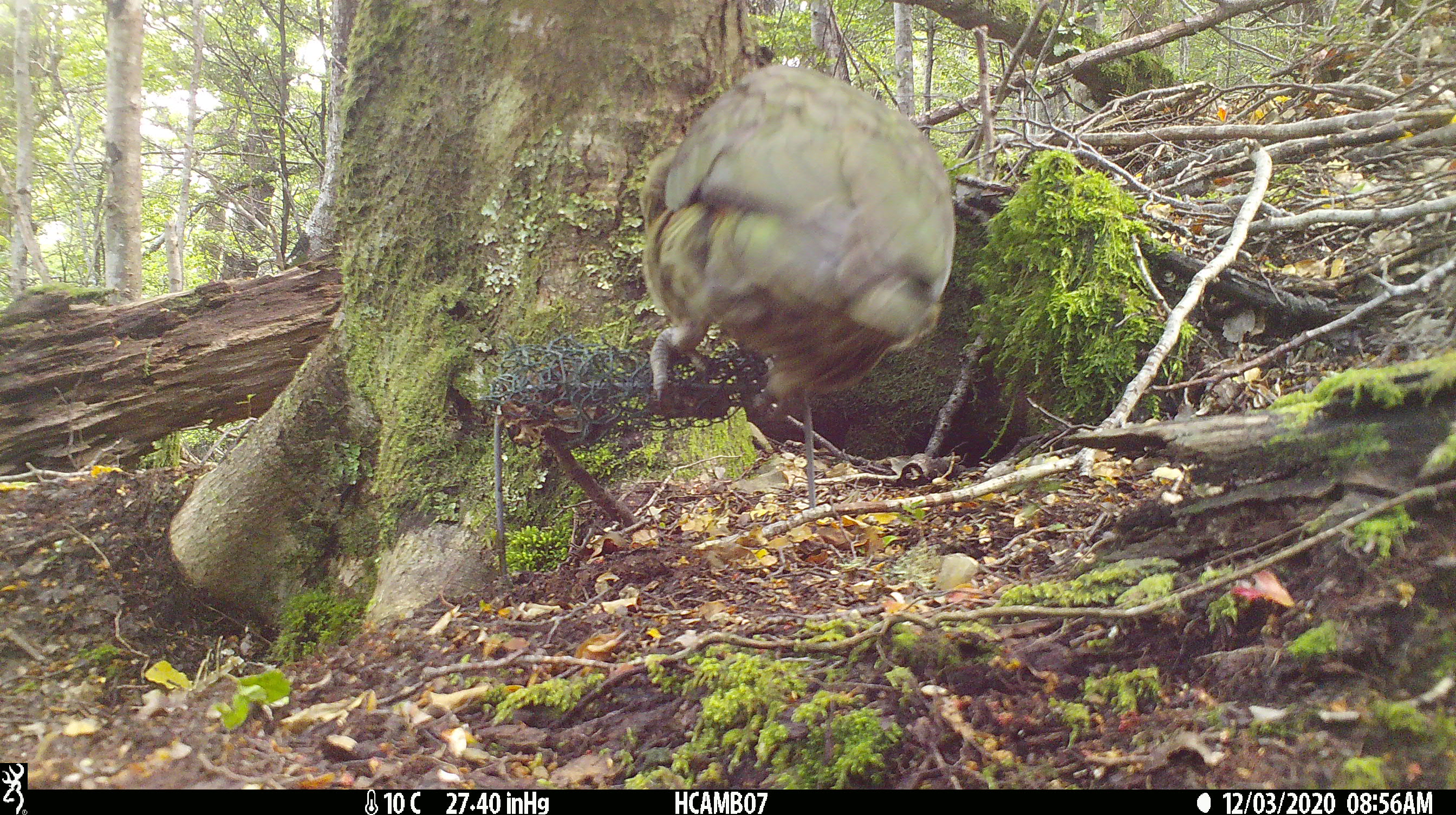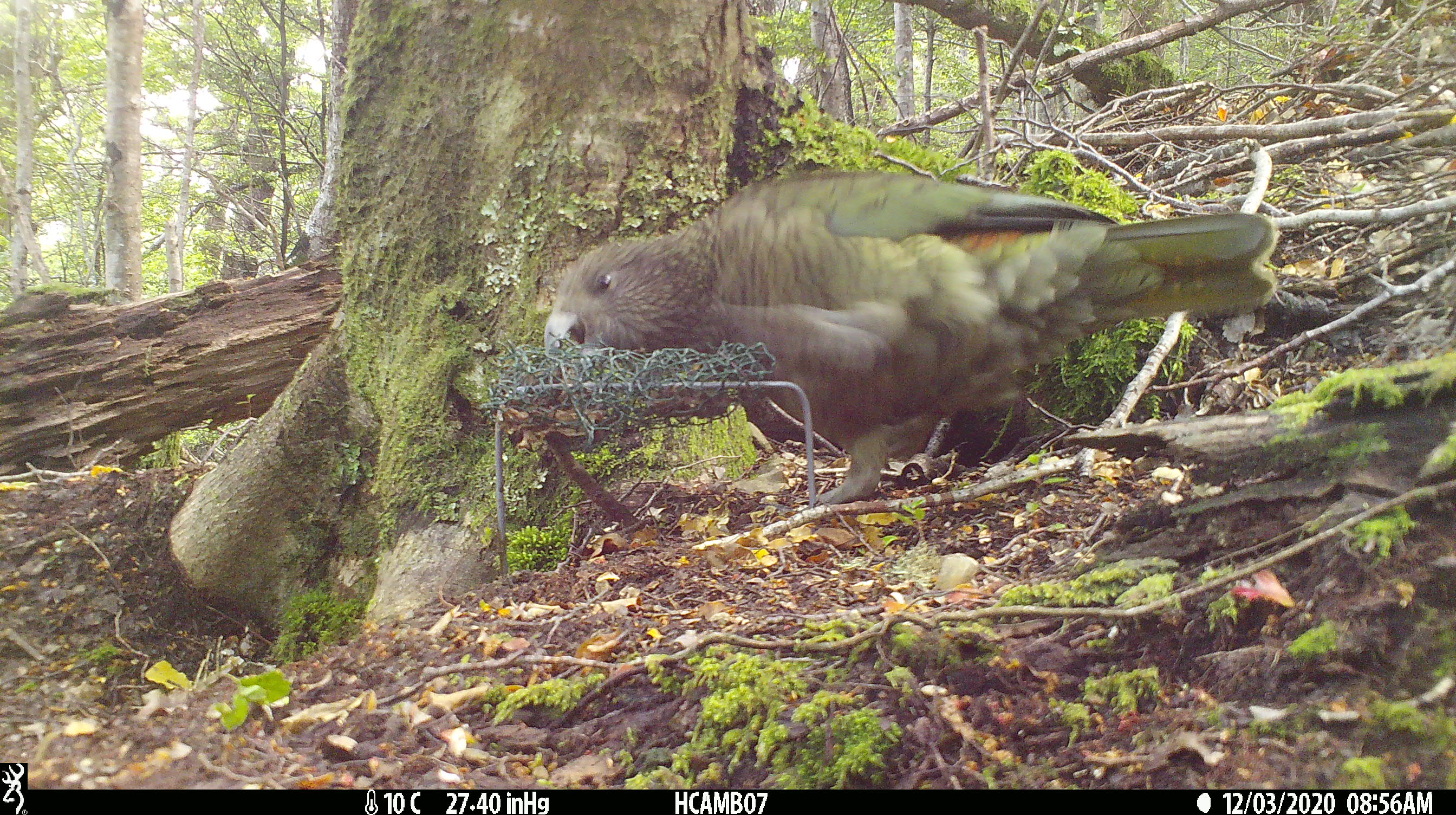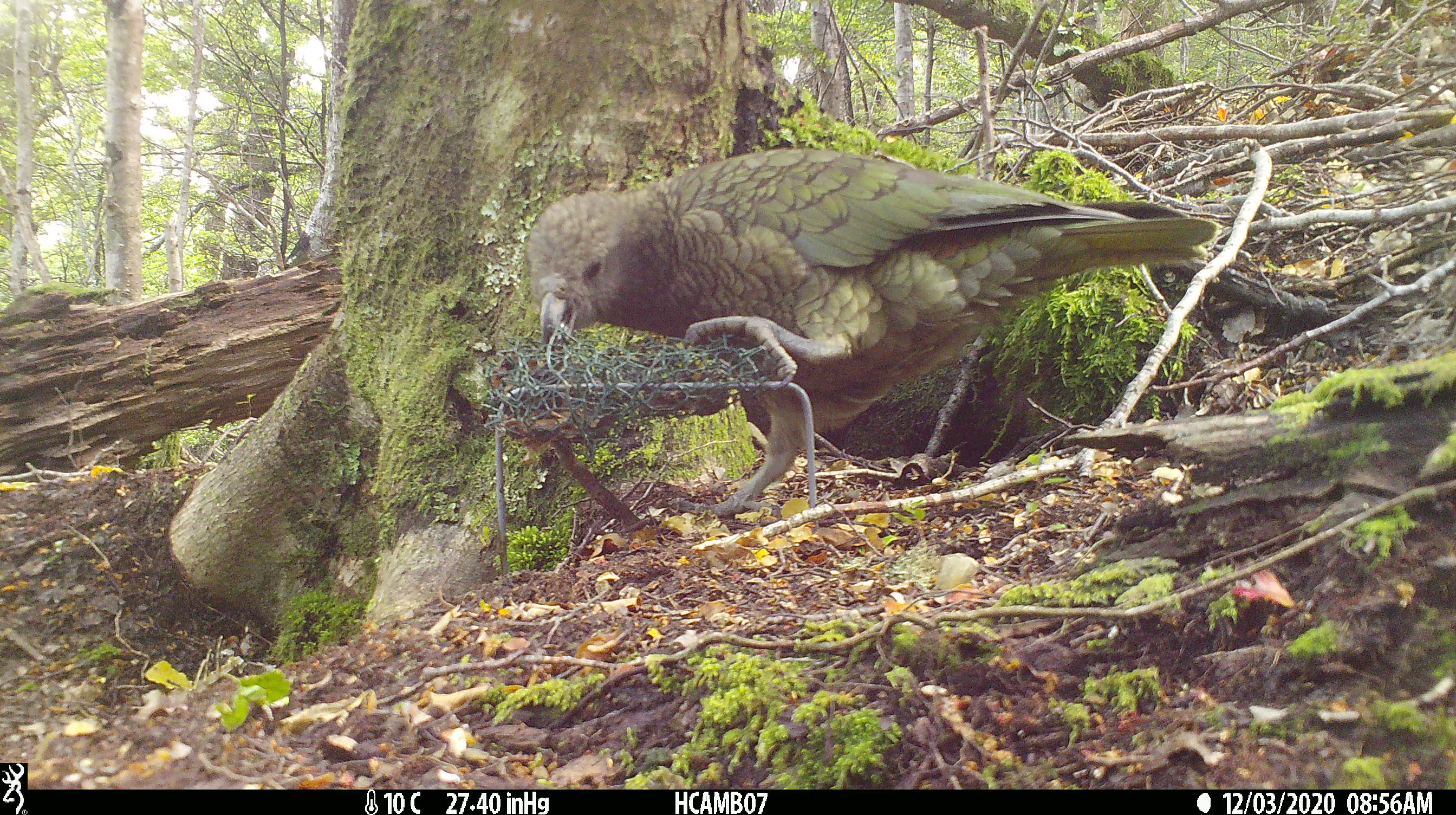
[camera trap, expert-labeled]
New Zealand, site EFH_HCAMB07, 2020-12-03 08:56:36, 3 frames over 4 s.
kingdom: Animalia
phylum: Chordata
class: Aves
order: Psittaciformes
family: Strigopidae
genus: Nestor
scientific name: Nestor notabilis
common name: kea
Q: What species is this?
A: Kea (Nestor notabilis).